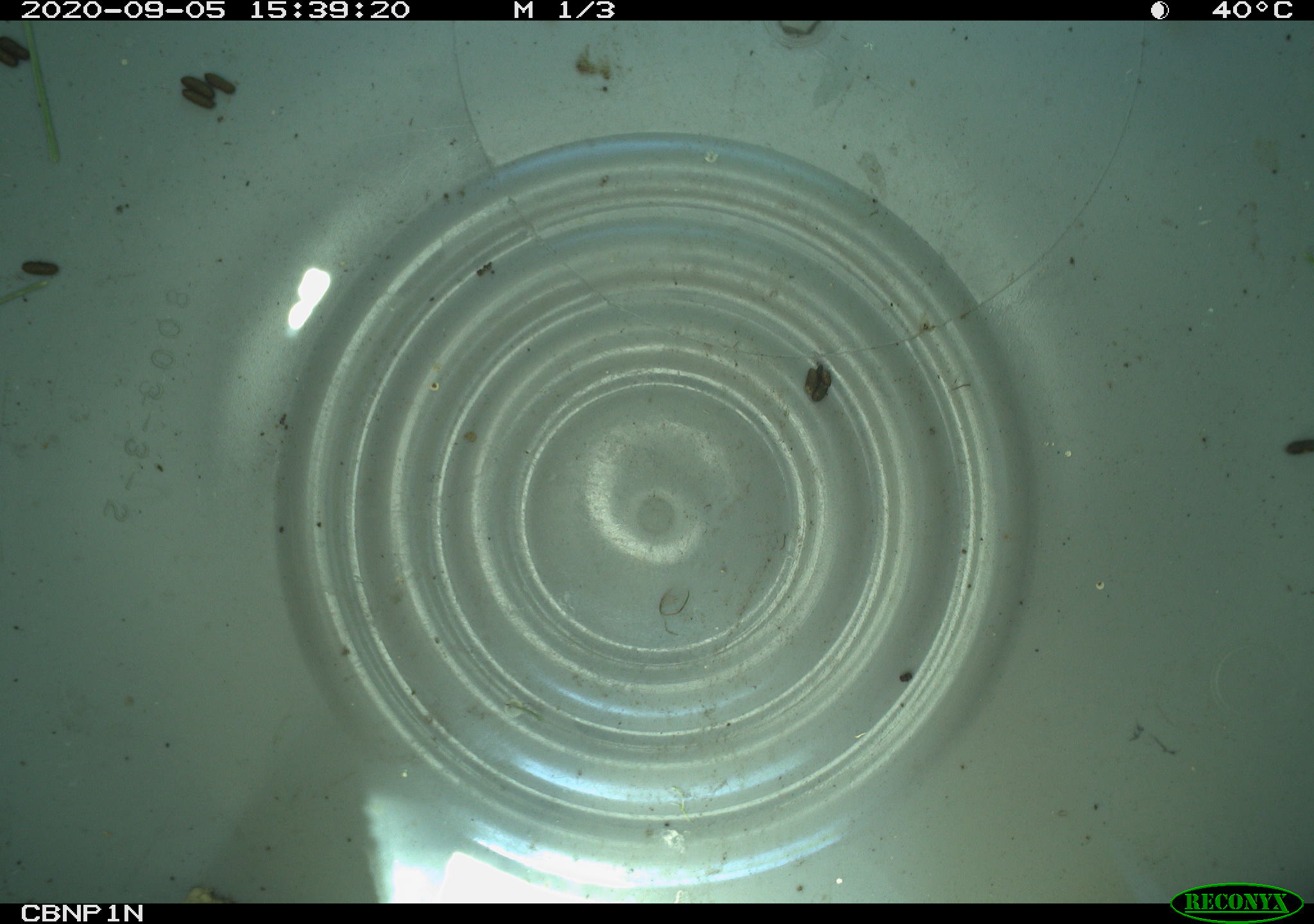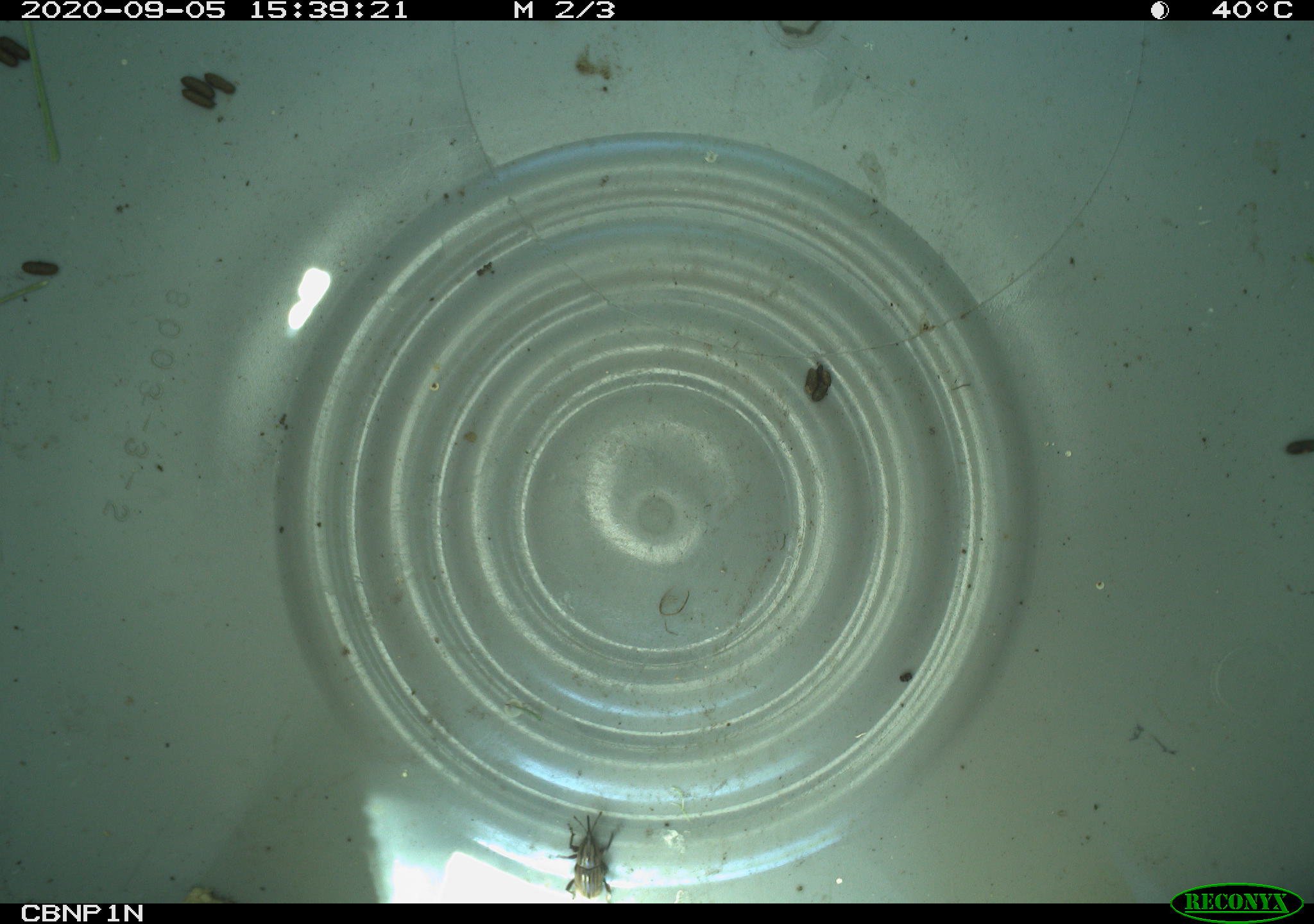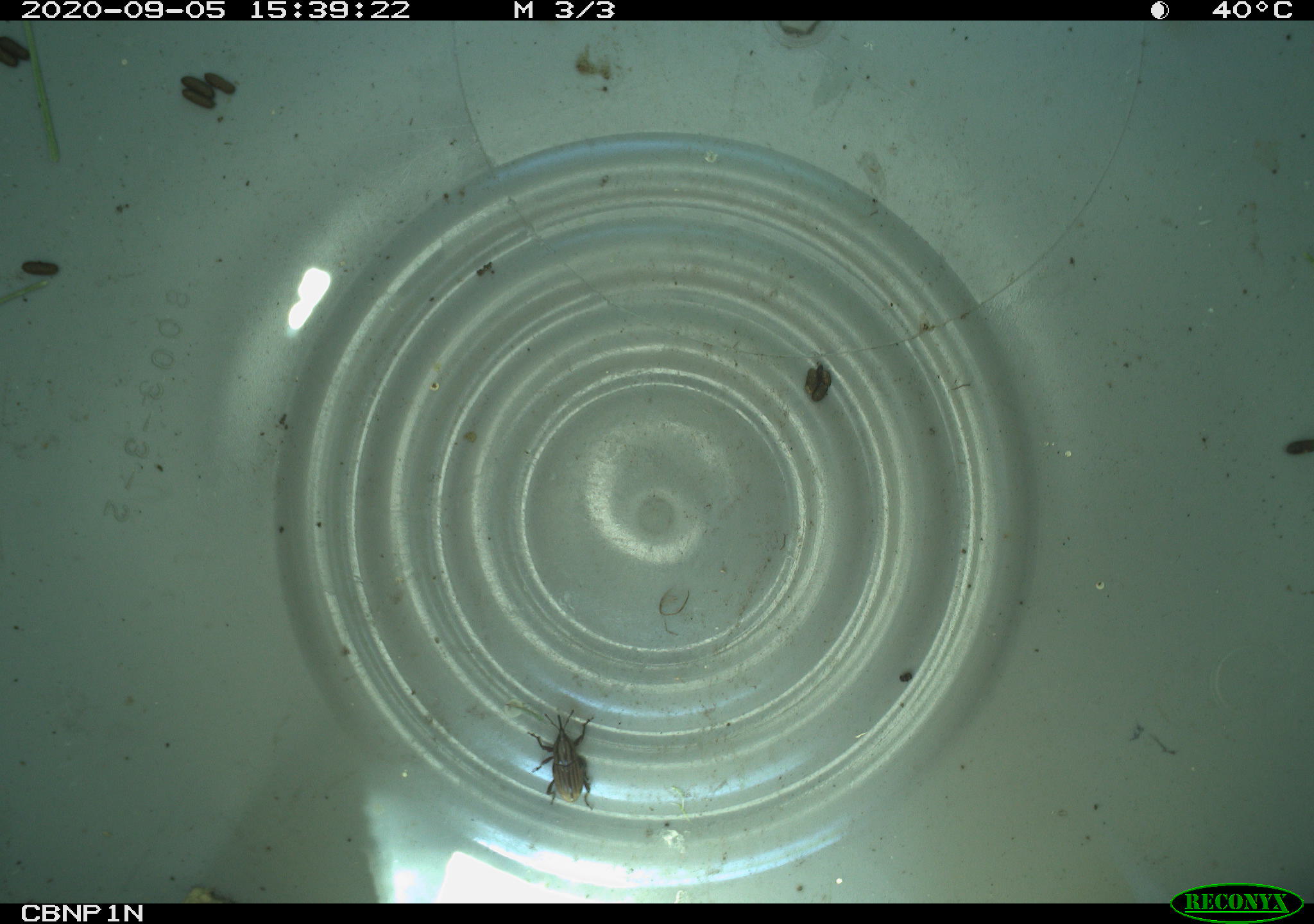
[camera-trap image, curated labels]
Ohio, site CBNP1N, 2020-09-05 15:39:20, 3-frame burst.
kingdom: Animalia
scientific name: Animalia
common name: animal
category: invertebrate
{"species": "invertebrate (animal) (Animalia)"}